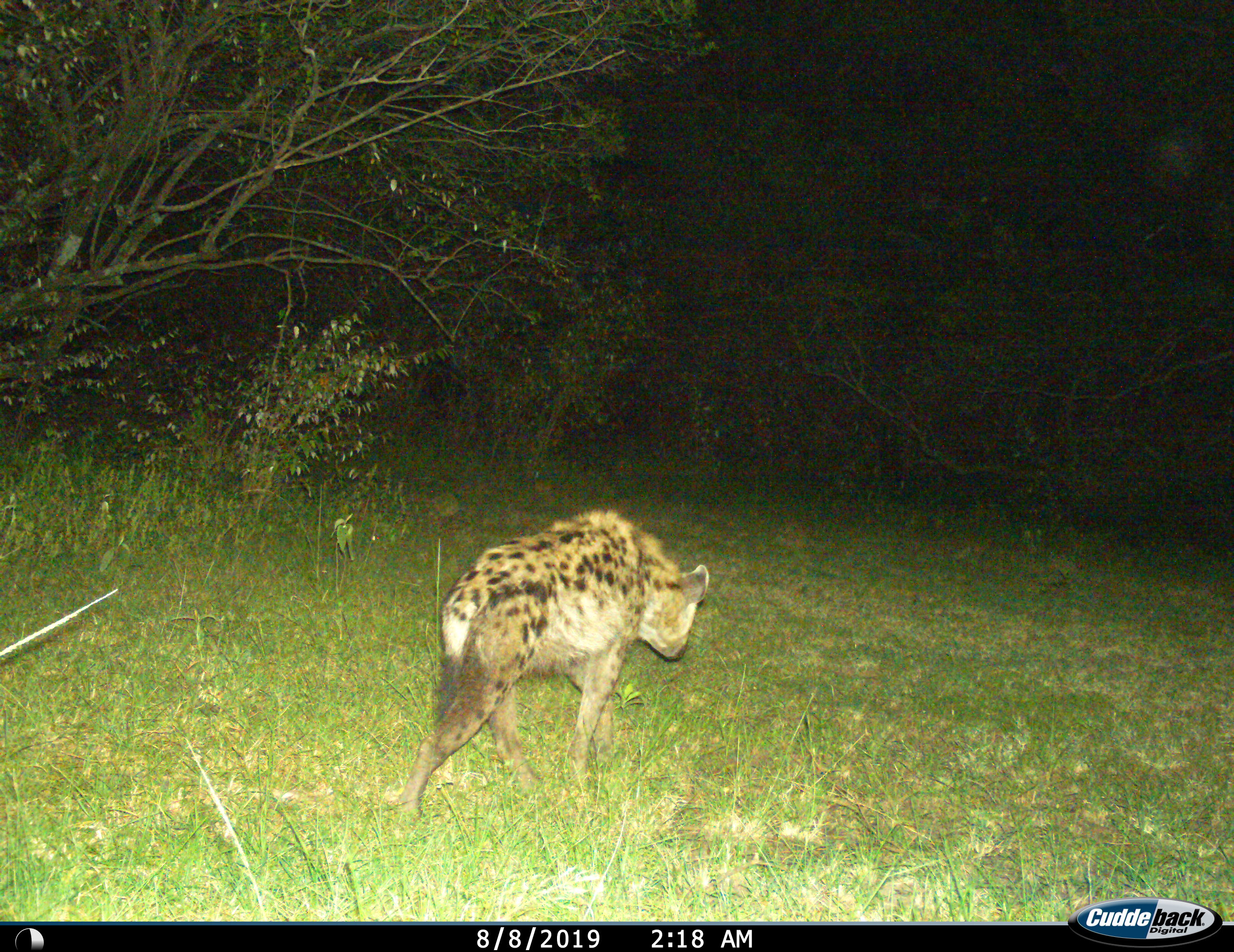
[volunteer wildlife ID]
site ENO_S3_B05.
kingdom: Animalia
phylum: Chordata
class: Mammalia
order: Carnivora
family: Hyaenidae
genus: Crocuta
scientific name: Crocuta crocuta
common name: spotted hyena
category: hyenaspotted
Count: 1.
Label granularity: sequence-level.